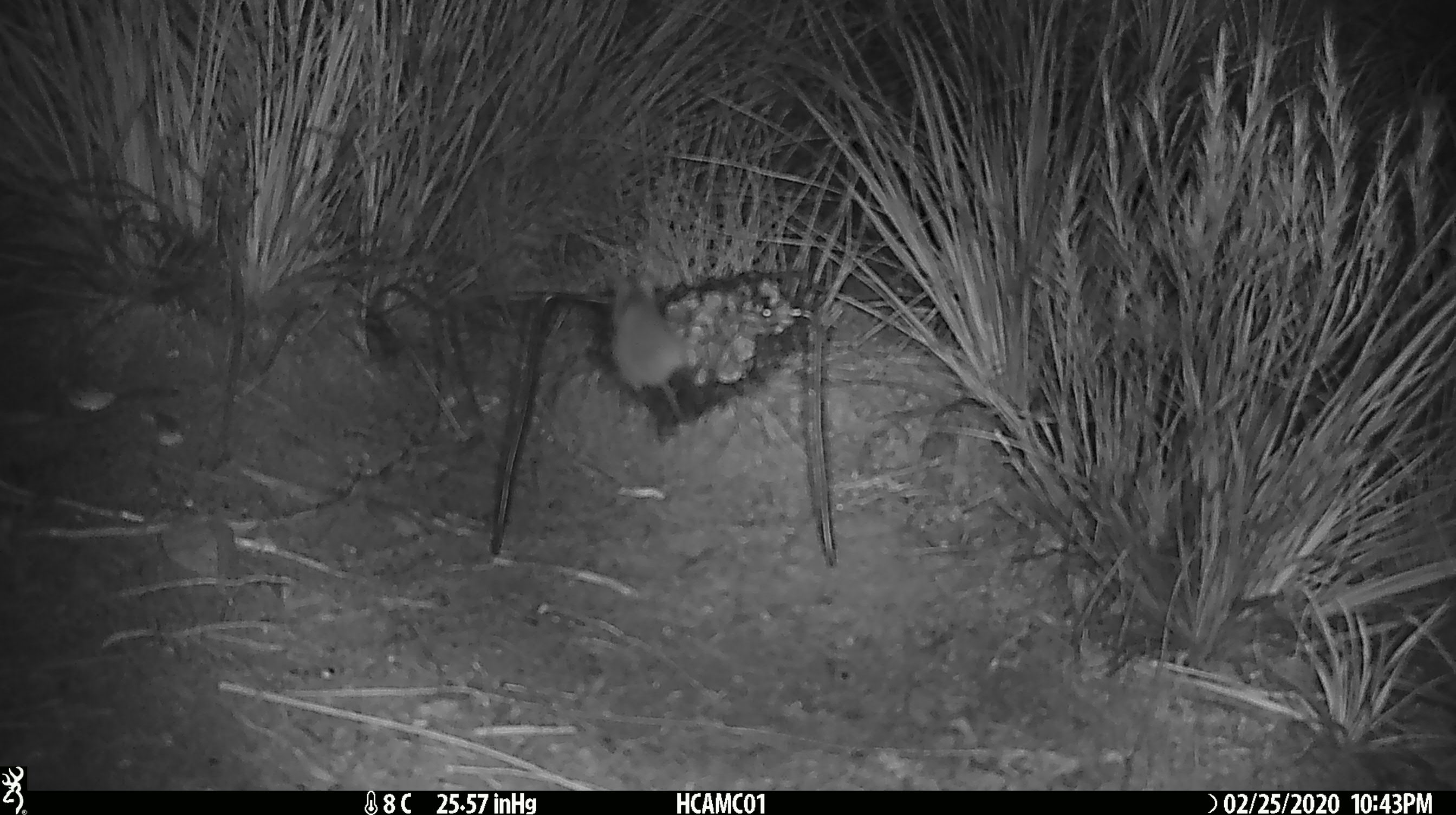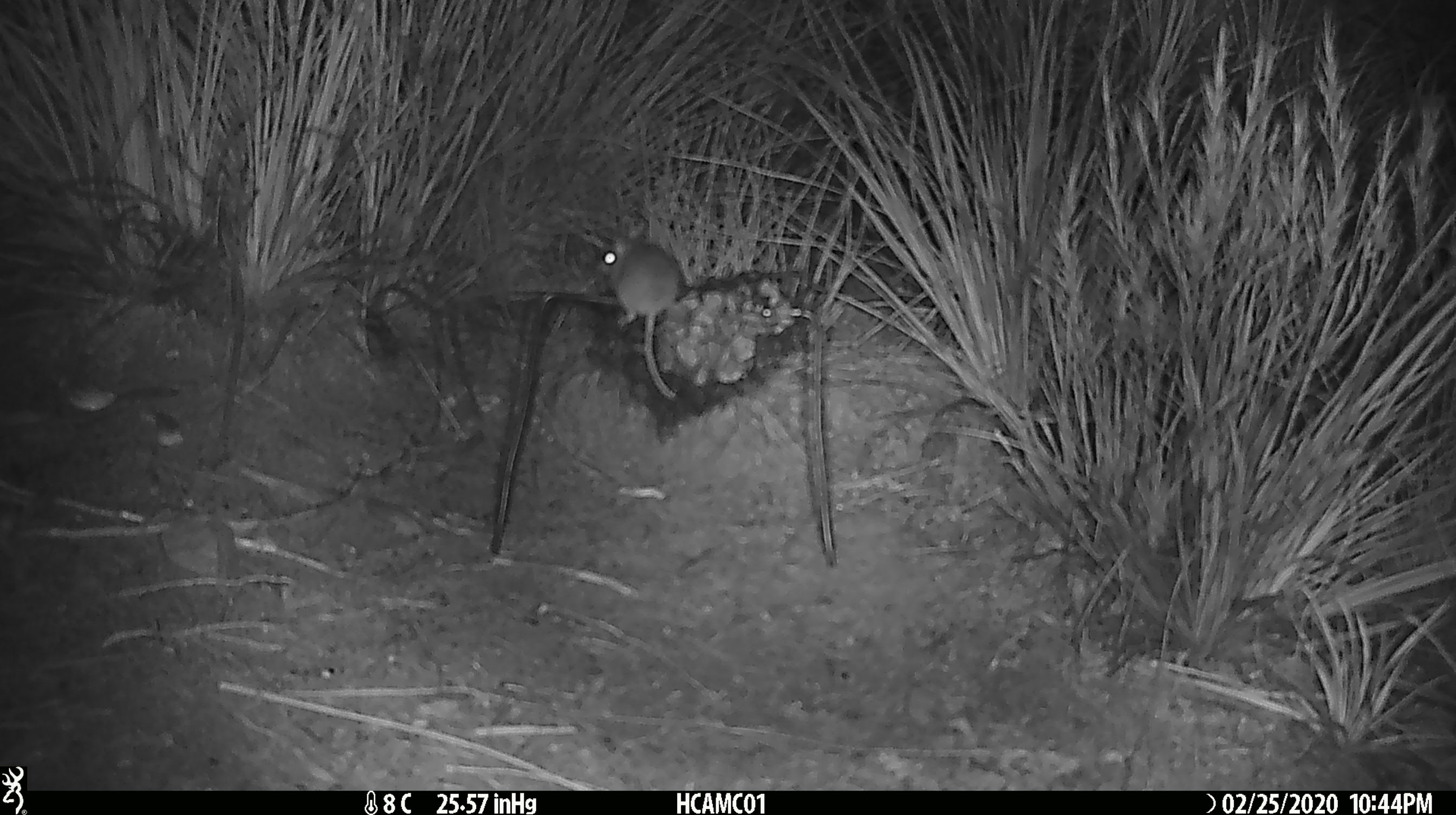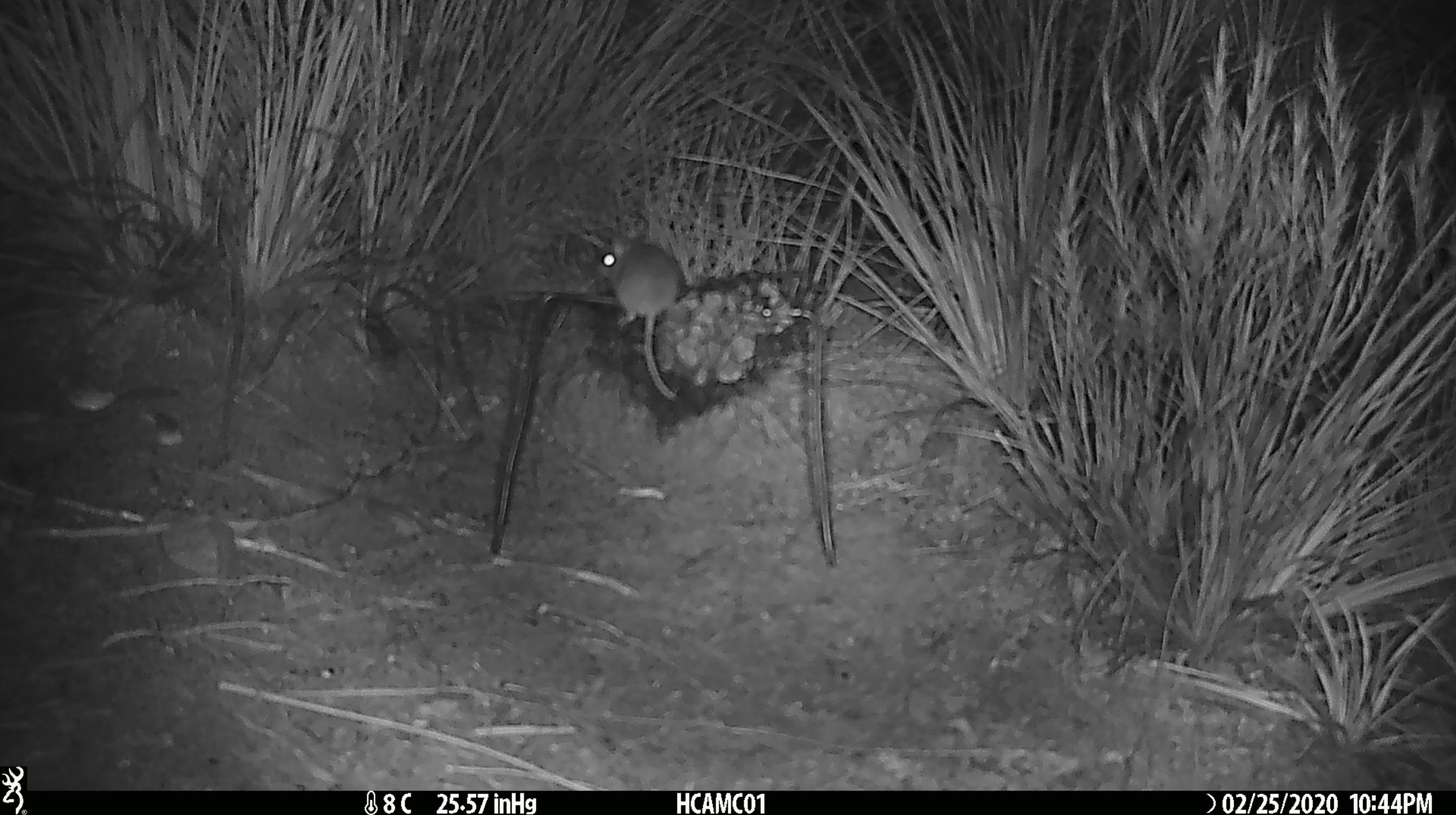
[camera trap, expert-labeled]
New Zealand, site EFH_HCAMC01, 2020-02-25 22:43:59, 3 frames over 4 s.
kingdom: Animalia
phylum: Chordata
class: Mammalia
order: Rodentia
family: Muridae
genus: Mus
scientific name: Mus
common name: mouse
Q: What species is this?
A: Mouse (Mus).